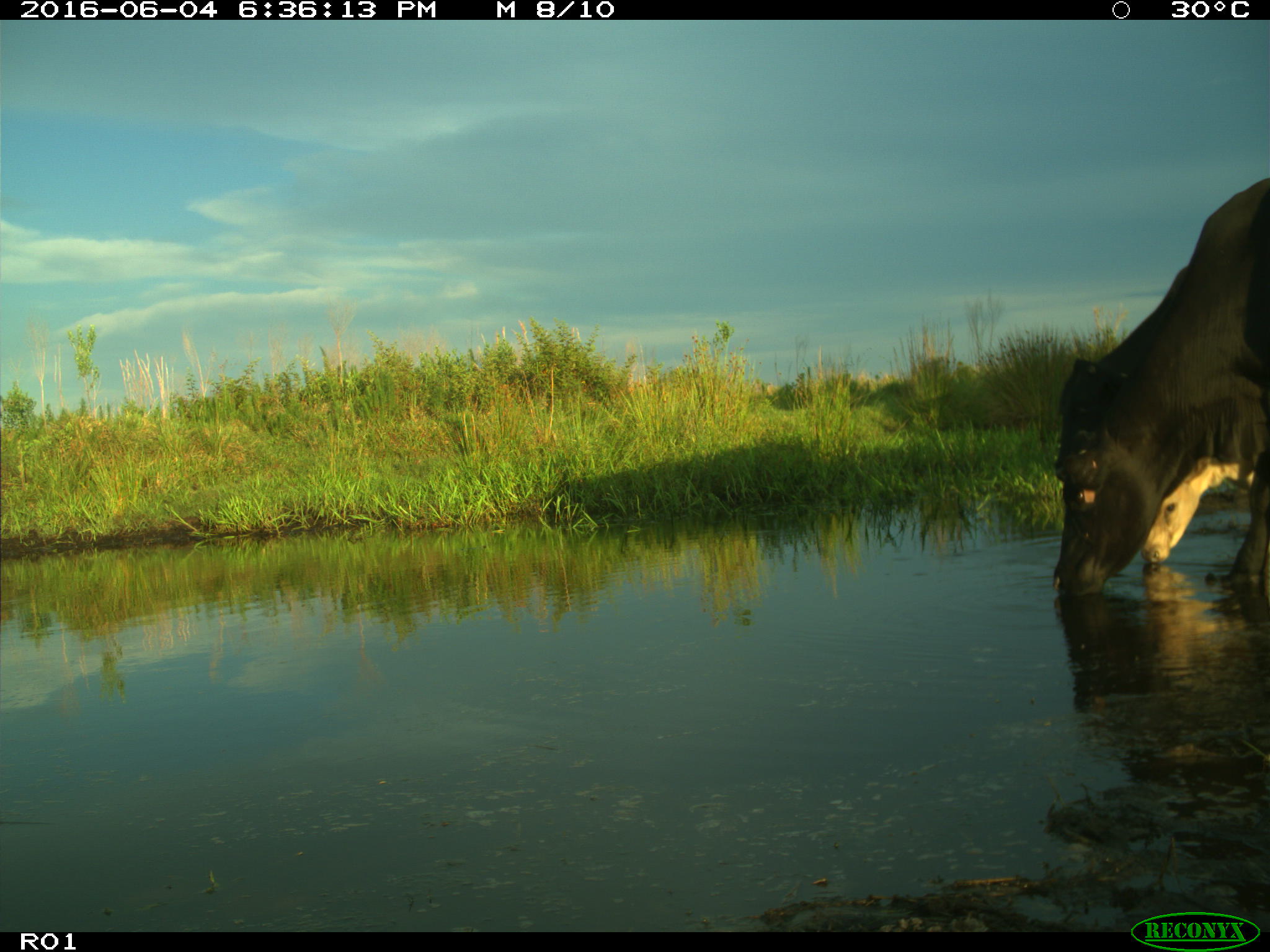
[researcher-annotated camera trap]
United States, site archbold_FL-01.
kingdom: Animalia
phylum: Chordata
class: Mammalia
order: Artiodactyla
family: Bovidae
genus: Bos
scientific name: Bos taurus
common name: domestic cow